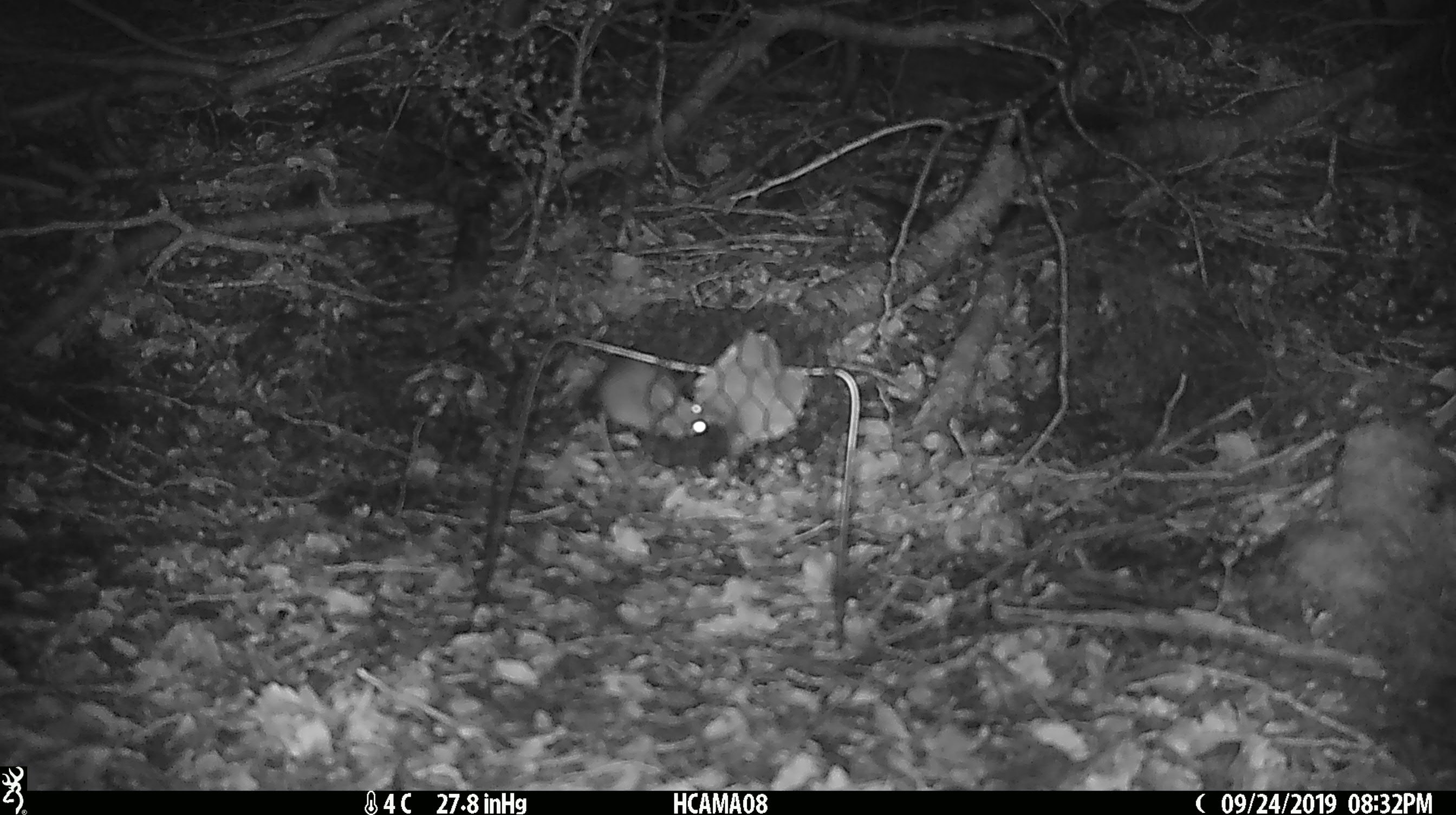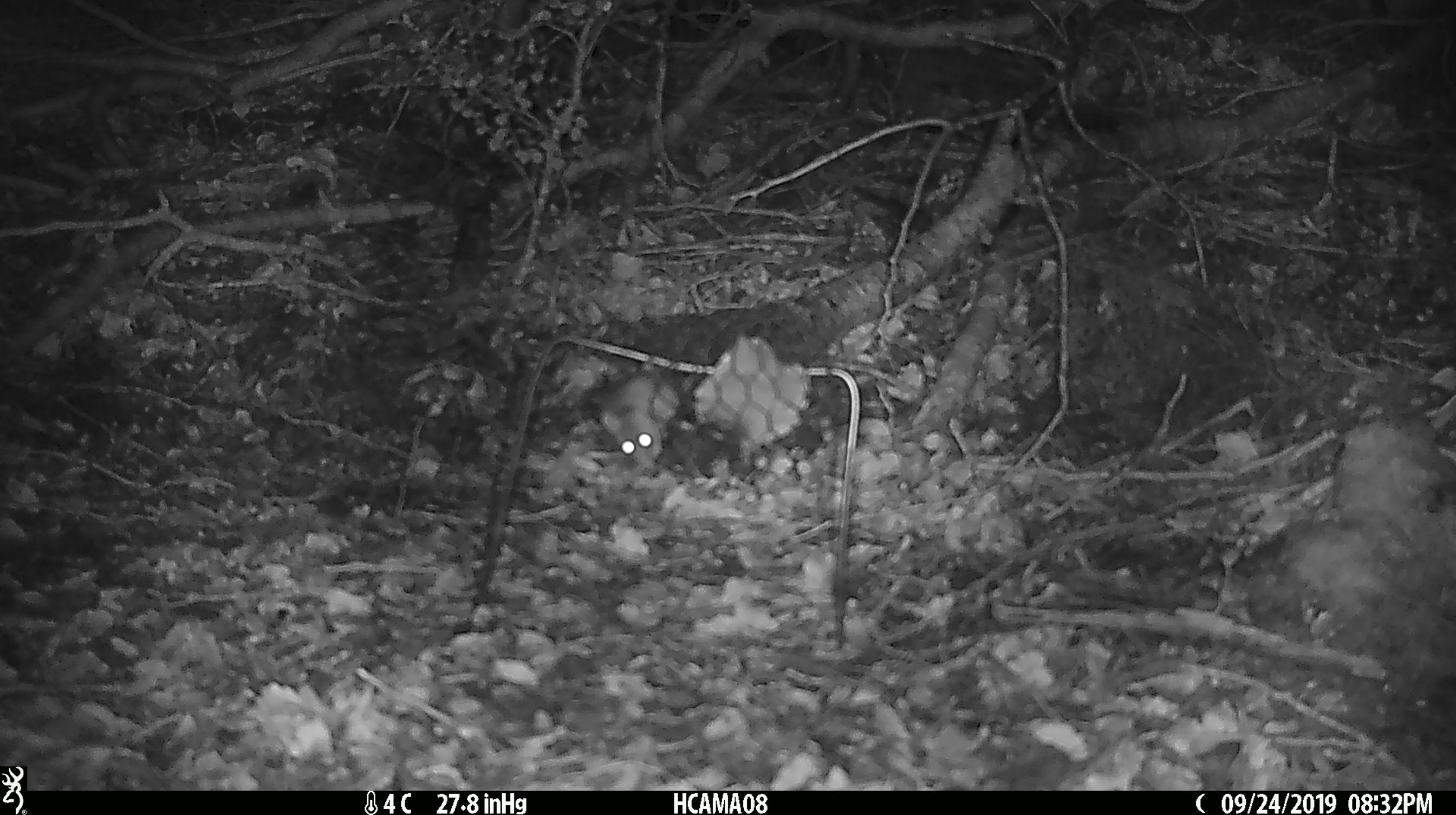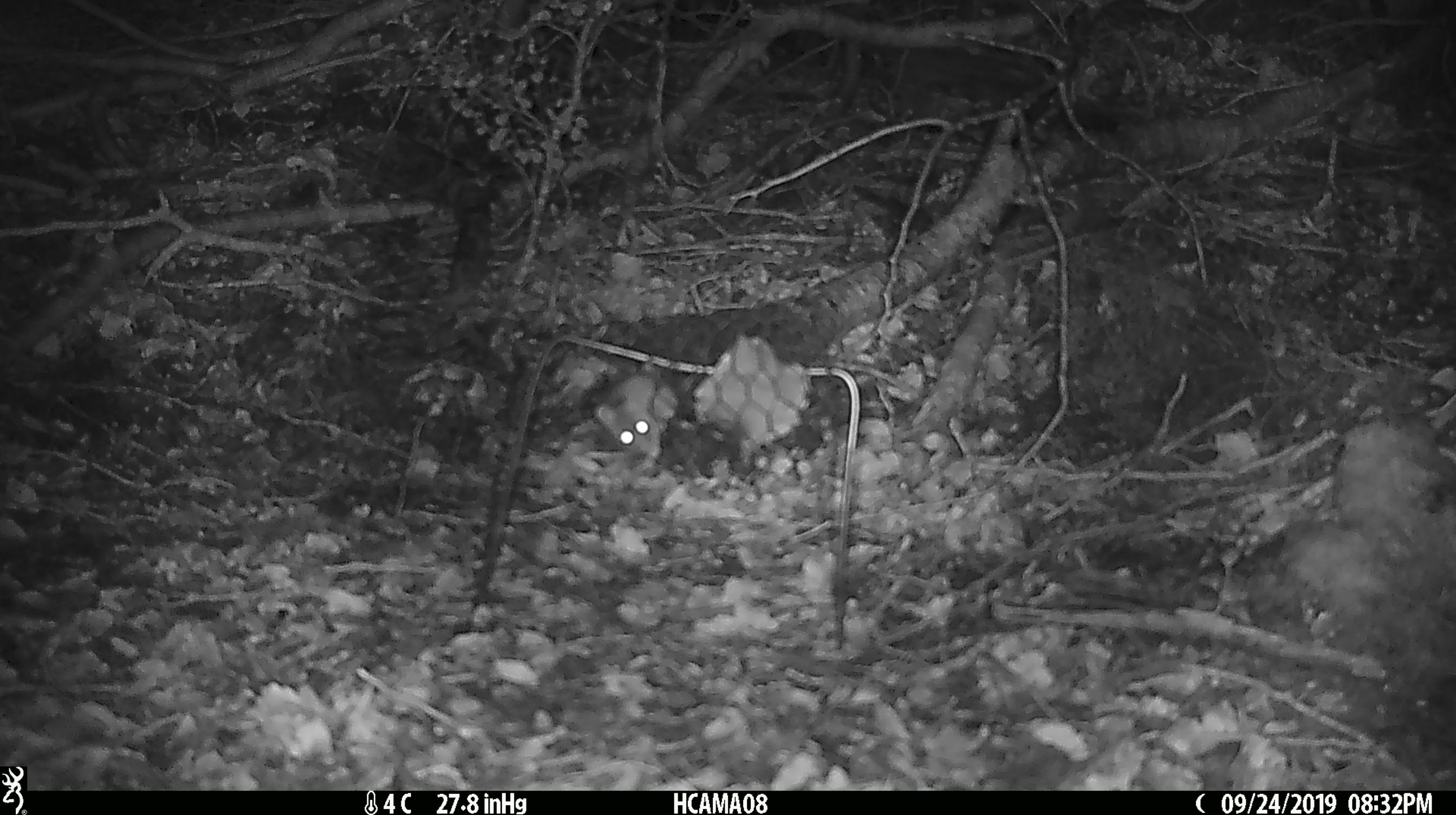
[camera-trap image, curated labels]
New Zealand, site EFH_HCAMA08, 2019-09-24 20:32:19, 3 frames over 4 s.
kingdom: Animalia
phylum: Chordata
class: Mammalia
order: Rodentia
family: Muridae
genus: Mus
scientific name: Mus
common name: mouse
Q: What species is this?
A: Mouse (Mus).